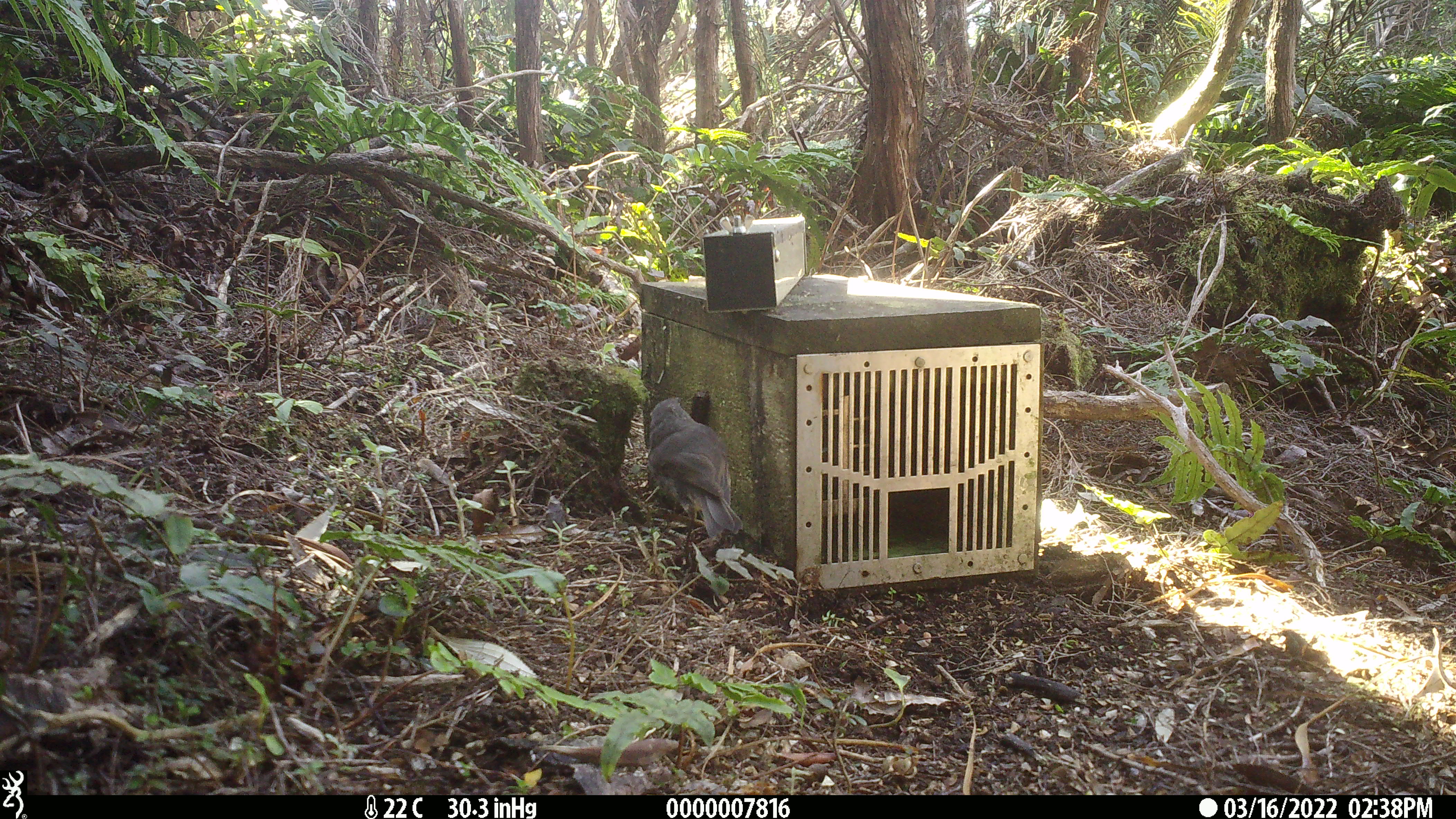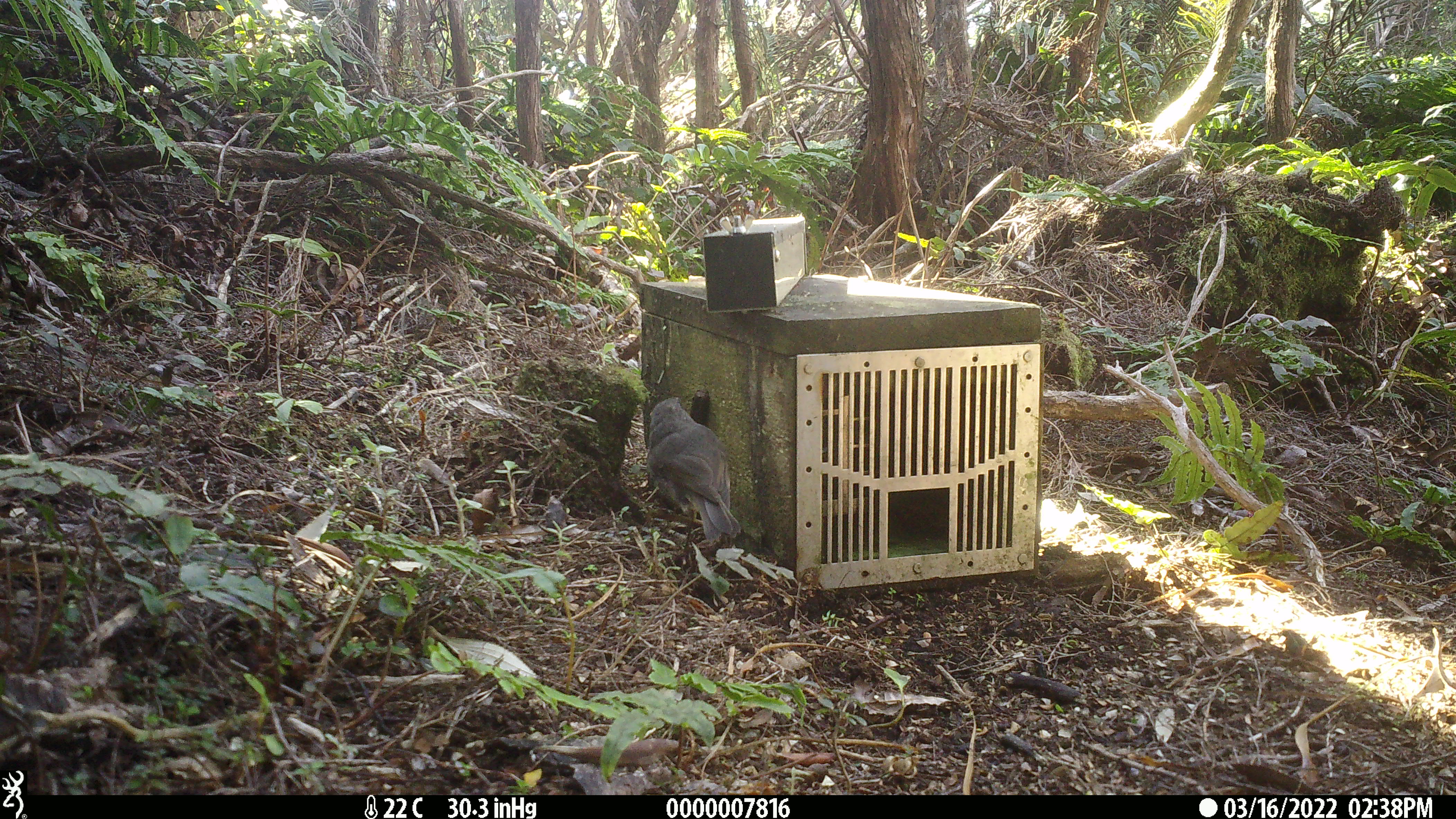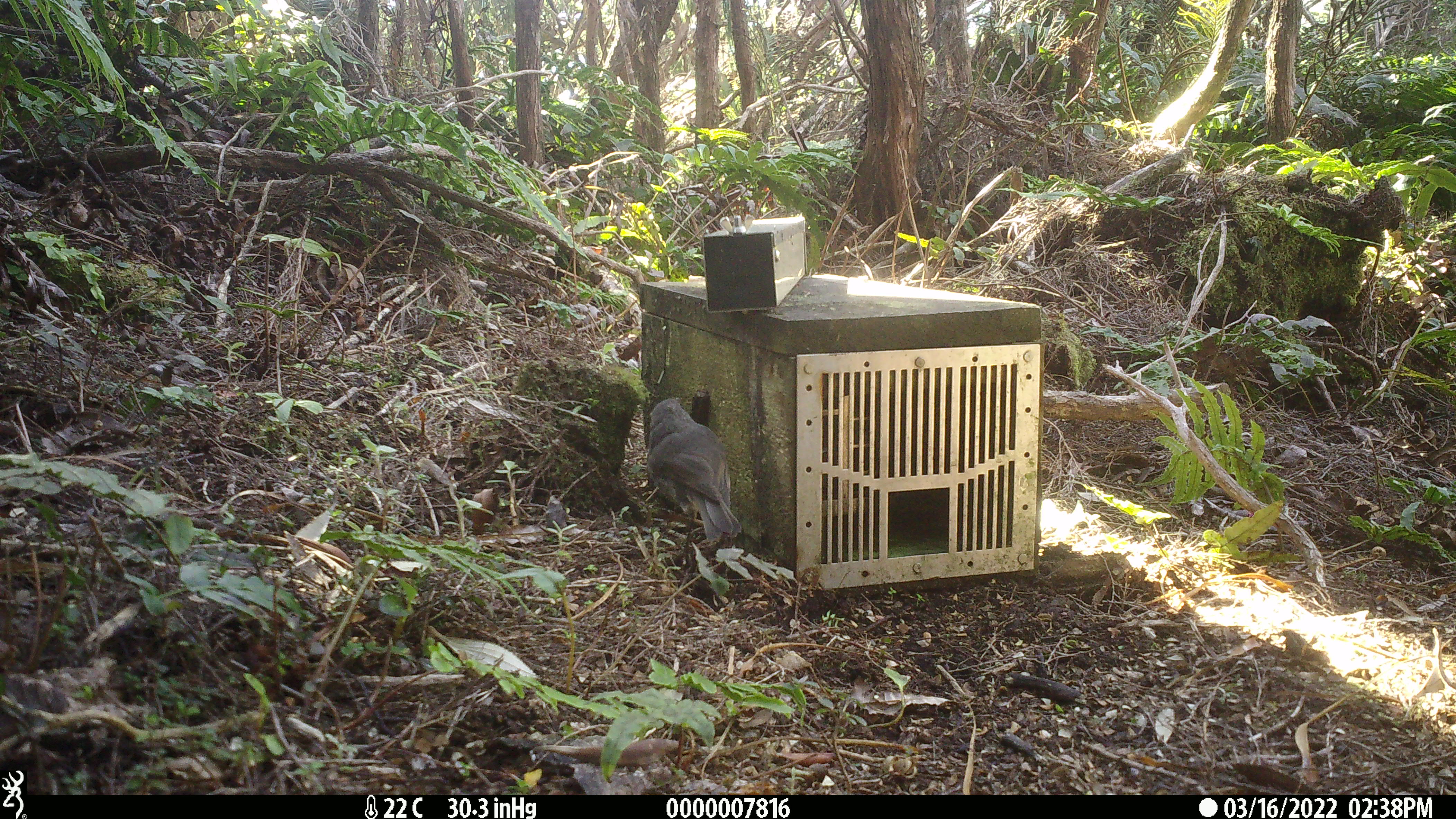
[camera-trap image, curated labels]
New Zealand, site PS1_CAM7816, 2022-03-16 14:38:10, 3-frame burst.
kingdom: Animalia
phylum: Chordata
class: Aves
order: Passeriformes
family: Petroicidae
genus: Petroica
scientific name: Petroica australis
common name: new zealand robin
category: robin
Robin (new zealand robin) (Petroica australis).